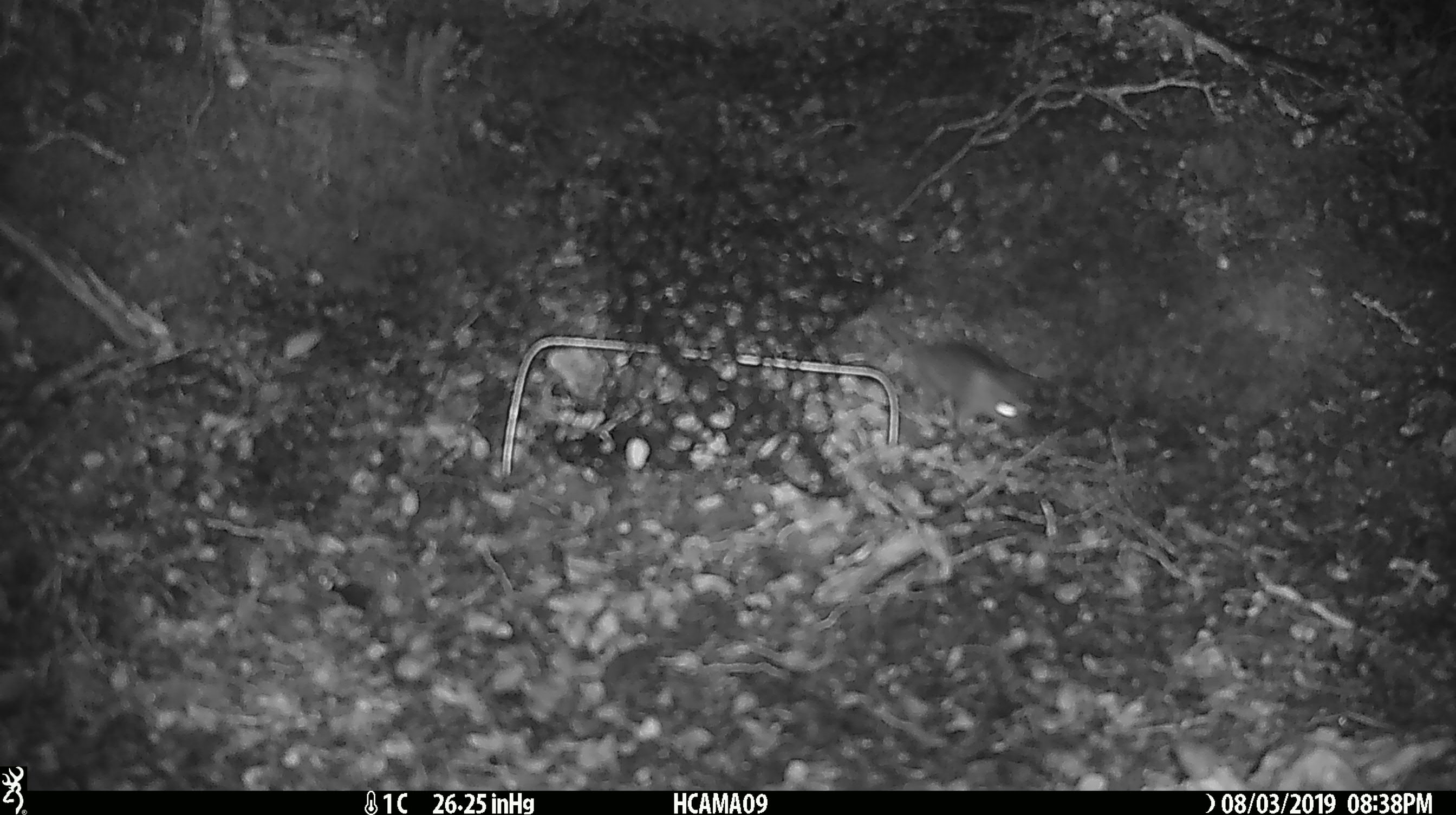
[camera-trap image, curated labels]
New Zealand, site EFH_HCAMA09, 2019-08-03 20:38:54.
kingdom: Animalia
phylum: Chordata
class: Mammalia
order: Rodentia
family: Muridae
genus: Mus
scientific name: Mus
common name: mouse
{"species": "mouse (Mus)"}